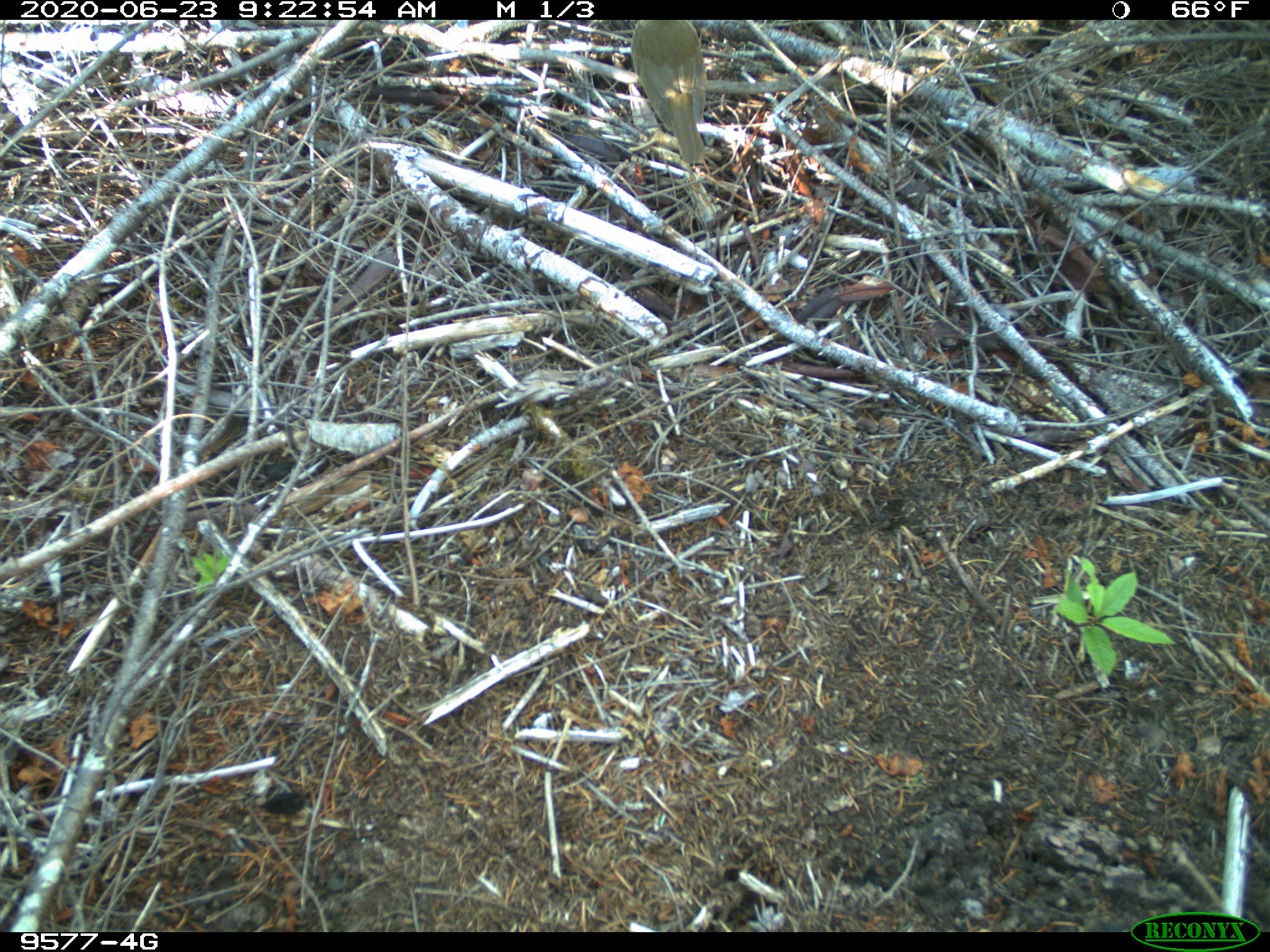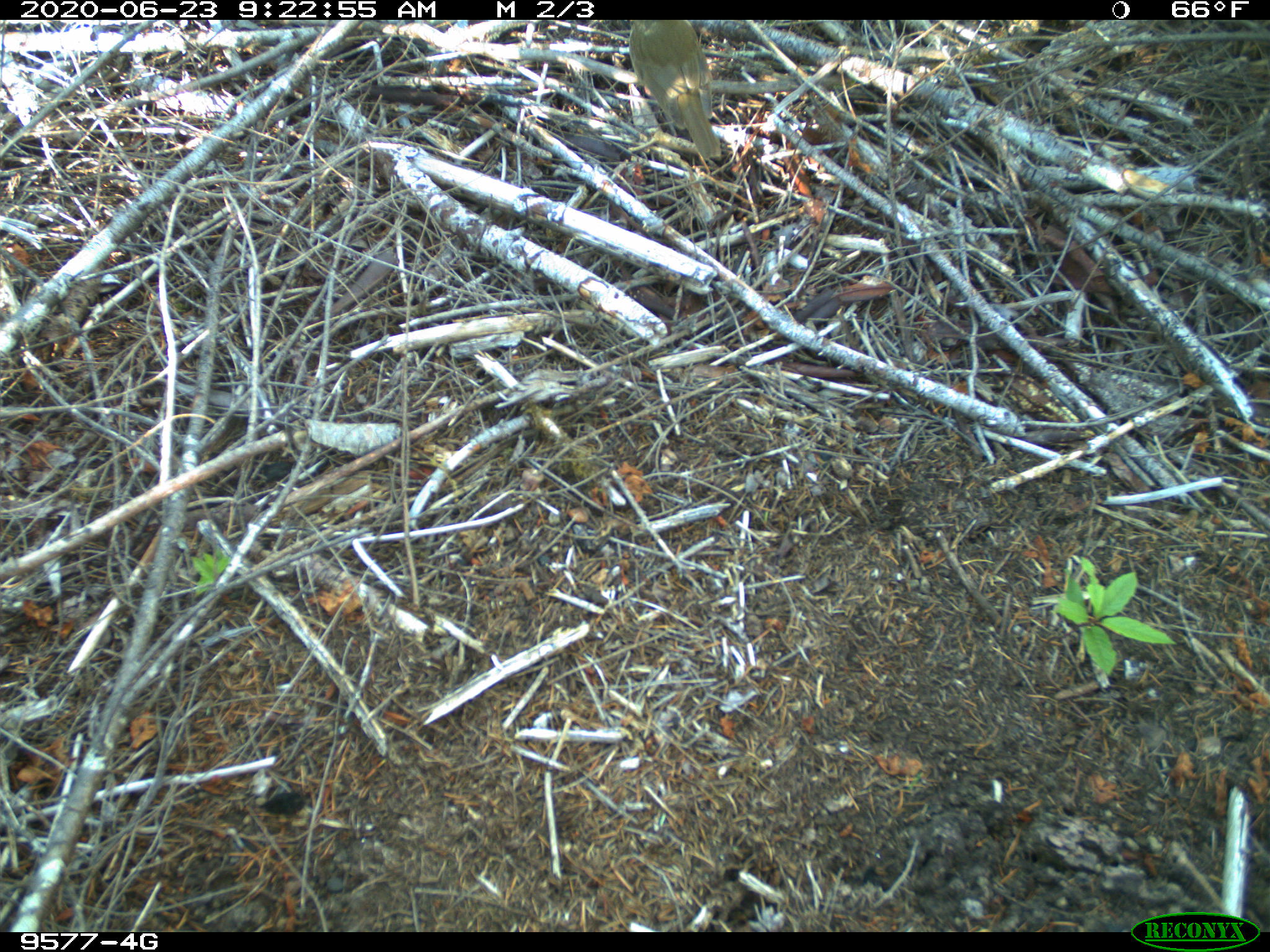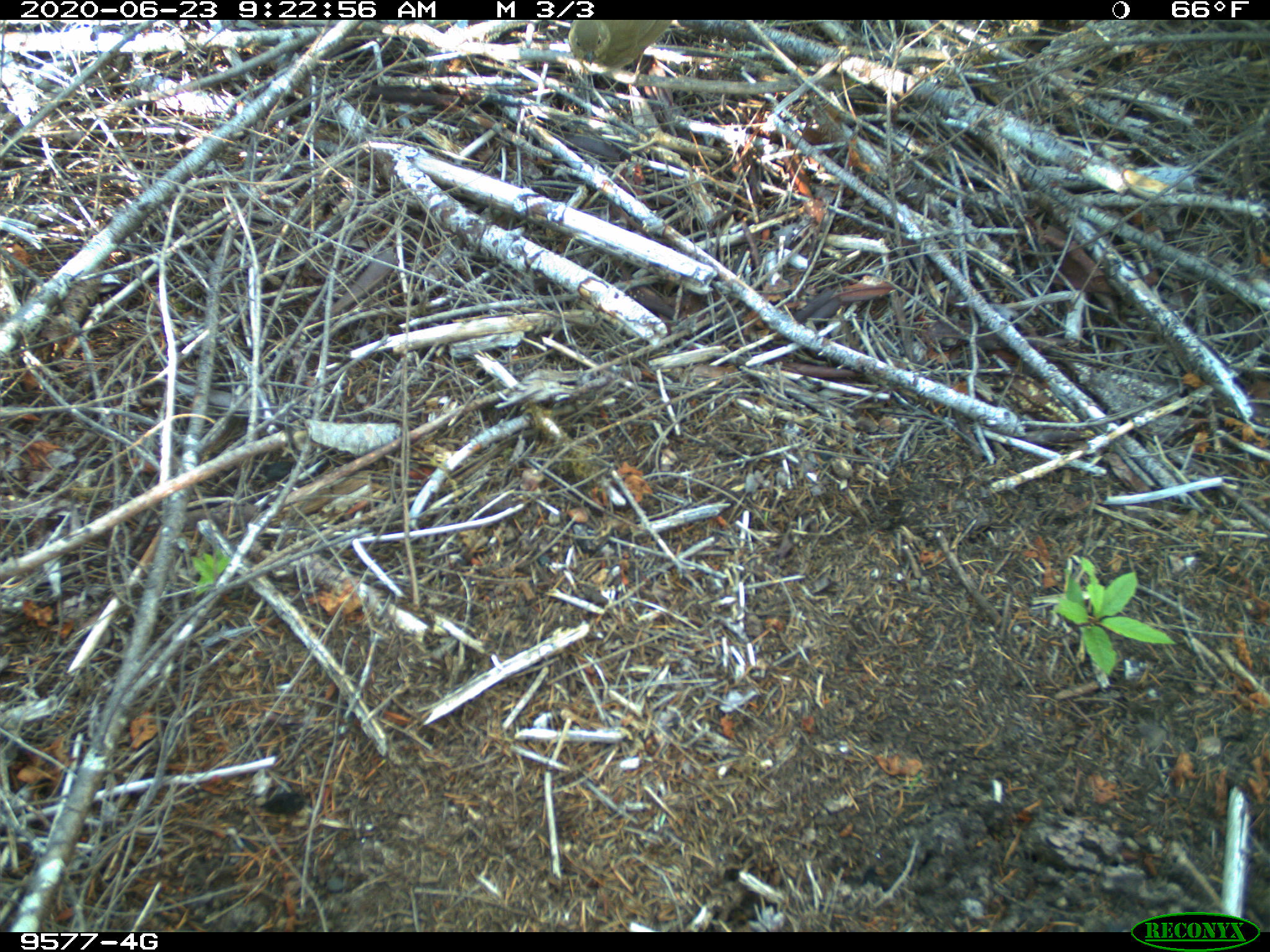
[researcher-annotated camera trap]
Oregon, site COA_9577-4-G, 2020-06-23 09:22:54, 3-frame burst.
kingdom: Animalia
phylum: Chordata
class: Aves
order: Passeriformes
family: Turdidae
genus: Catharus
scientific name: Catharus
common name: brown thrushes and nightingale-thrushes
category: catharus species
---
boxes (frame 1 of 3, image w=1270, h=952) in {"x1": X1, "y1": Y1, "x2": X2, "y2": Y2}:
catharus species: {"x1": 637, "y1": 19, "x2": 706, "y2": 171}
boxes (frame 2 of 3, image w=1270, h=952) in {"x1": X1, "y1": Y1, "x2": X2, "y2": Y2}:
catharus species: {"x1": 637, "y1": 19, "x2": 725, "y2": 166}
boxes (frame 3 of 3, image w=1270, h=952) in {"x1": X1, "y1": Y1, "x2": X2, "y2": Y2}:
catharus species: {"x1": 558, "y1": 19, "x2": 680, "y2": 68}